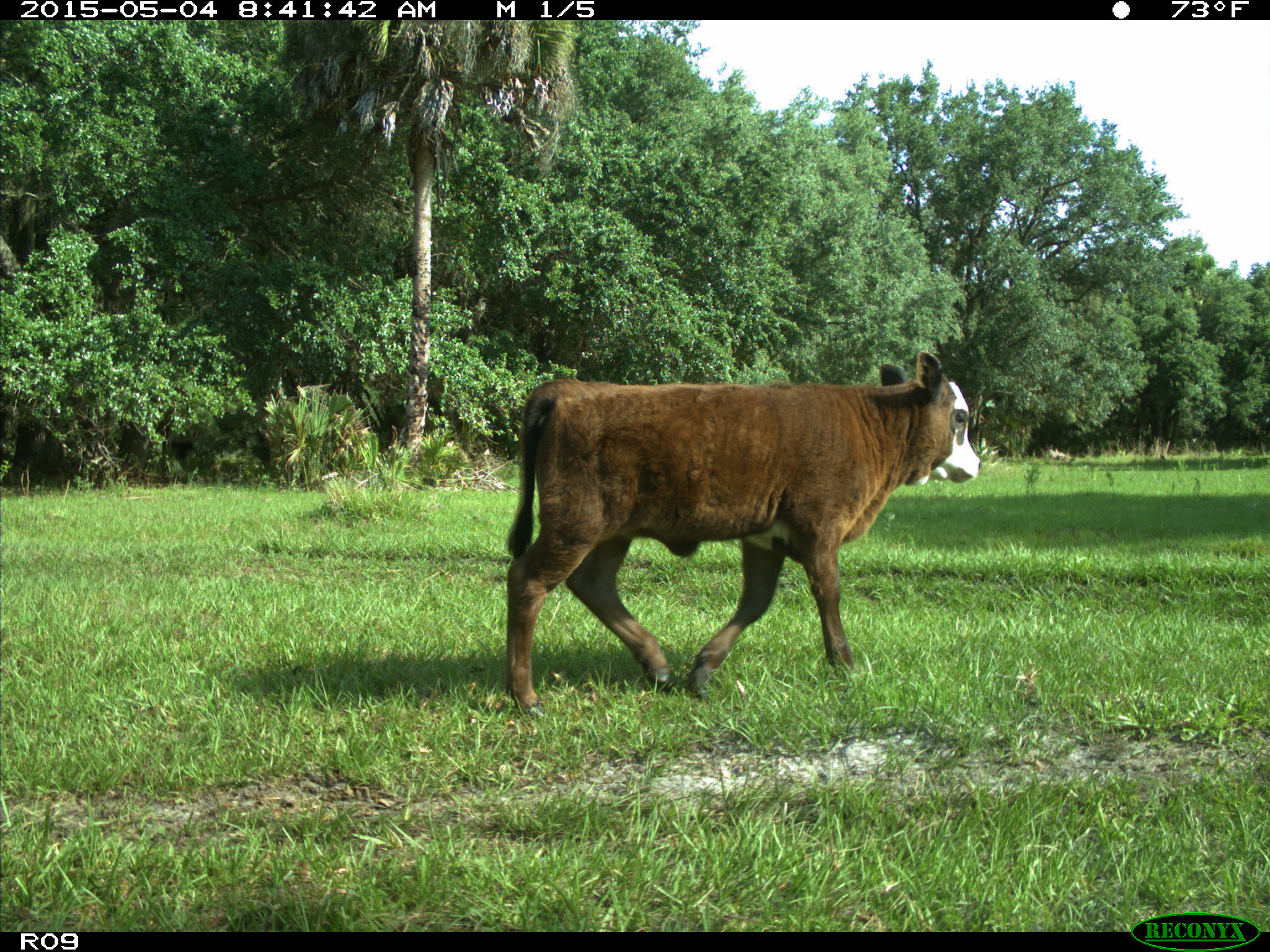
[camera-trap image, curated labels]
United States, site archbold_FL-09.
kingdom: Animalia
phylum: Chordata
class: Mammalia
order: Artiodactyla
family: Bovidae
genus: Bos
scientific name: Bos taurus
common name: domestic cow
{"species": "Bos taurus (domestic cow)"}